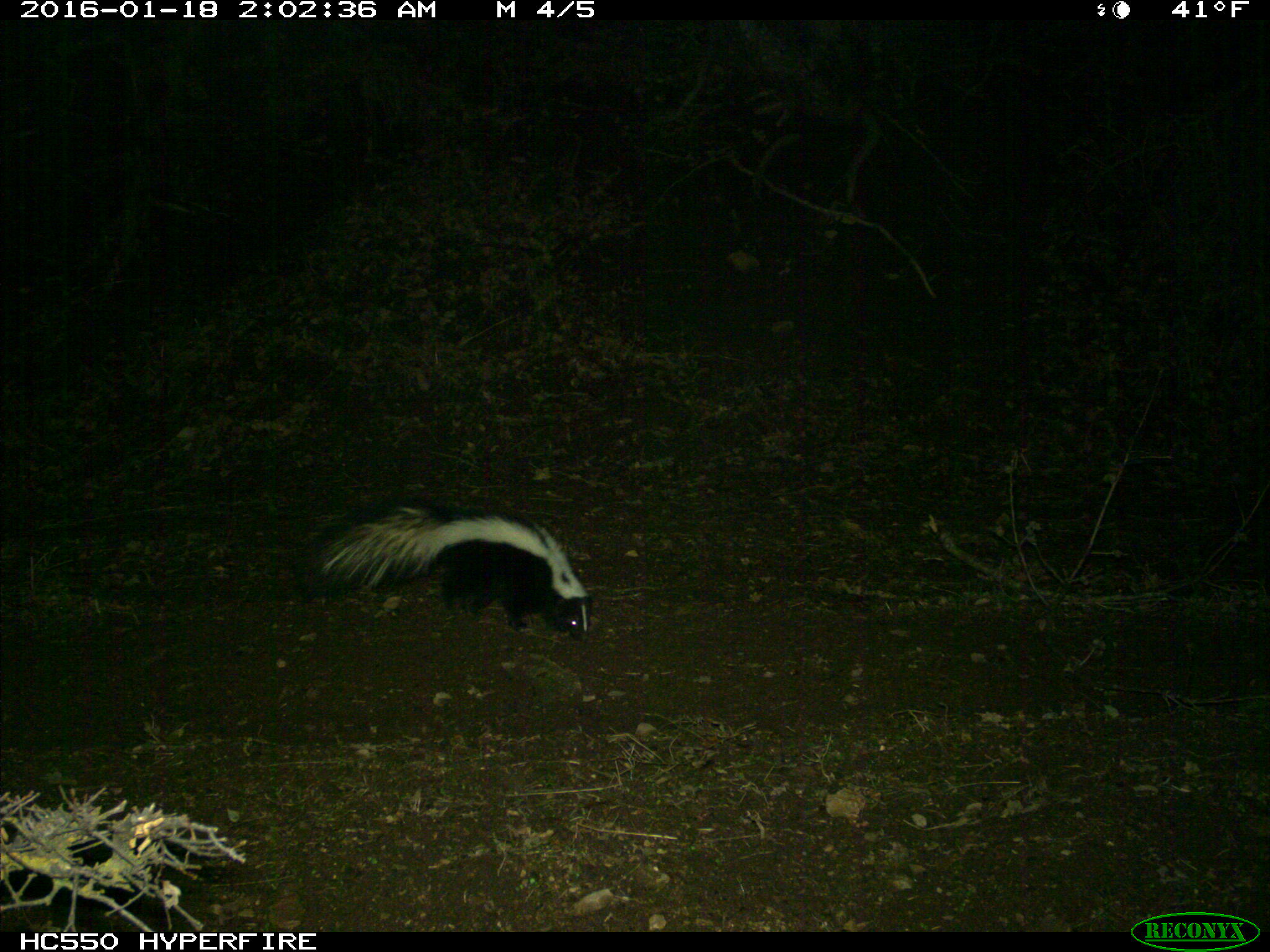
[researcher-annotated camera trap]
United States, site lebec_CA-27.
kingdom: Animalia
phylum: Chordata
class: Mammalia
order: Carnivora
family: Mephitidae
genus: Mephitis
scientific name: Mephitis mephitis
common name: striped skunk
Mephitis mephitis (striped skunk).